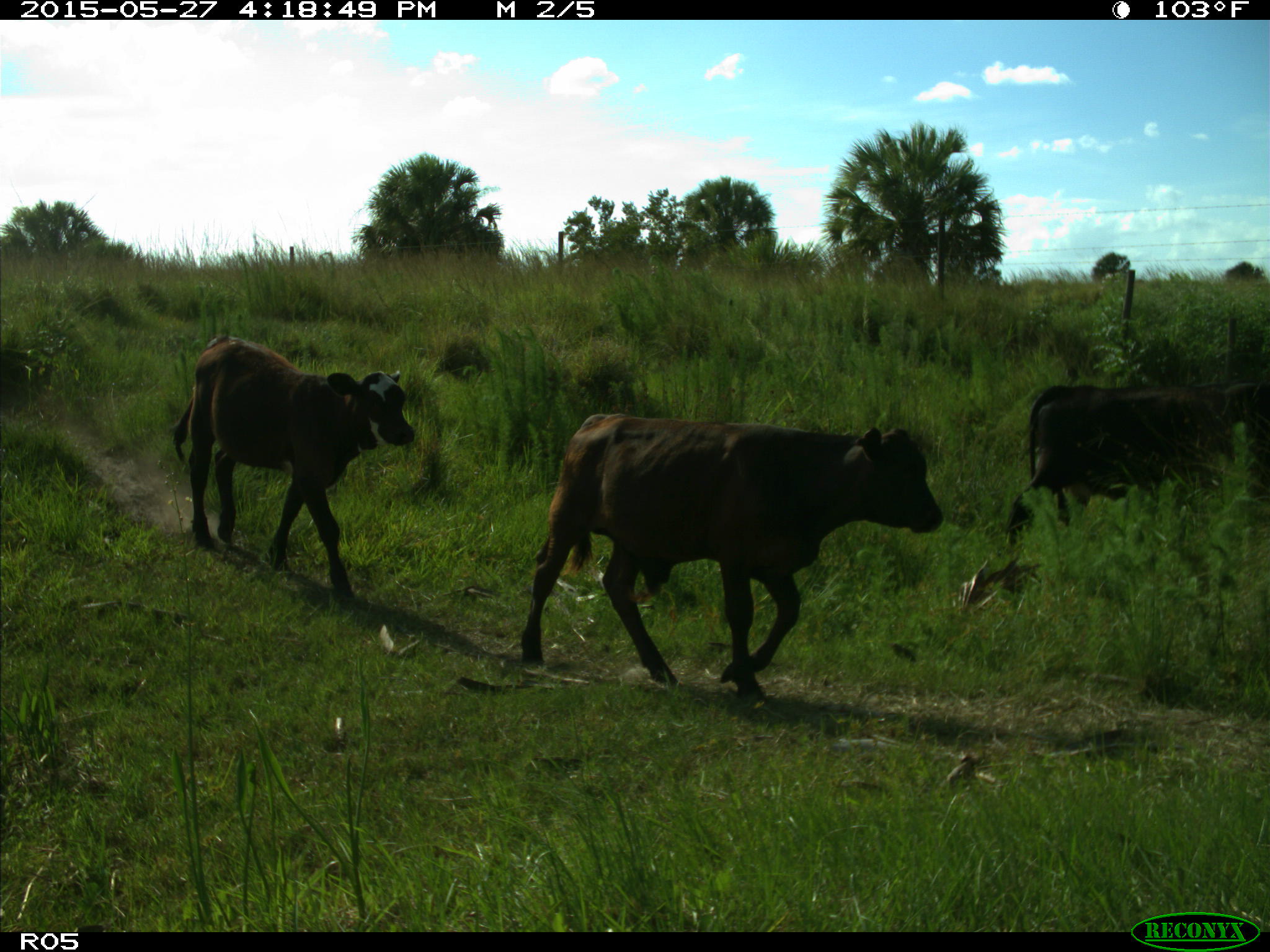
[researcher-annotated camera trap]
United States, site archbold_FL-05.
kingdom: Animalia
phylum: Chordata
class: Mammalia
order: Artiodactyla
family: Bovidae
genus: Bos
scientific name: Bos taurus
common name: domestic cow